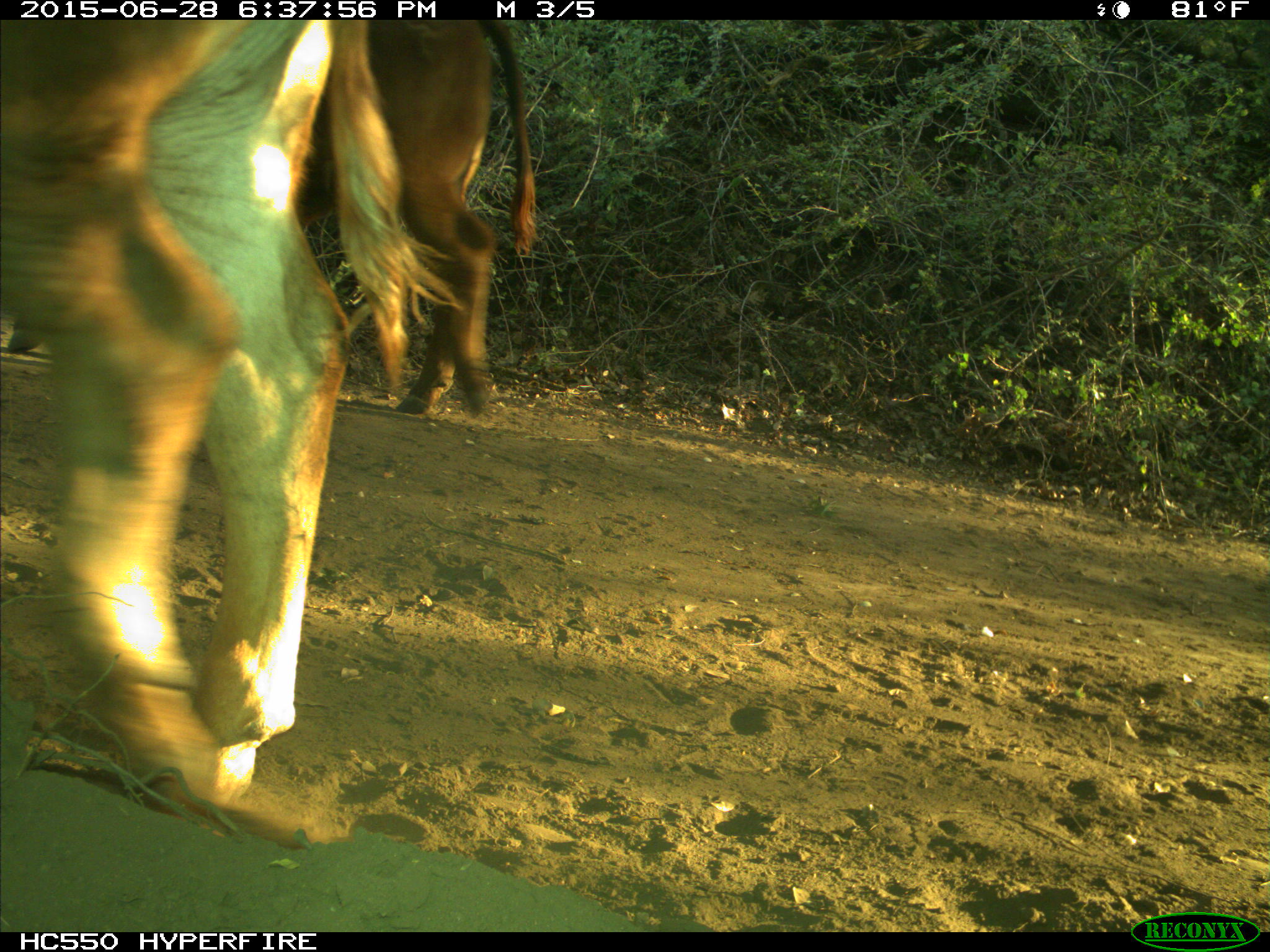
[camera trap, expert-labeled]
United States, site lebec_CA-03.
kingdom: Animalia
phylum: Chordata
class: Mammalia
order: Artiodactyla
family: Bovidae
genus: Bos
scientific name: Bos taurus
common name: domestic cow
Bos taurus (domestic cow).